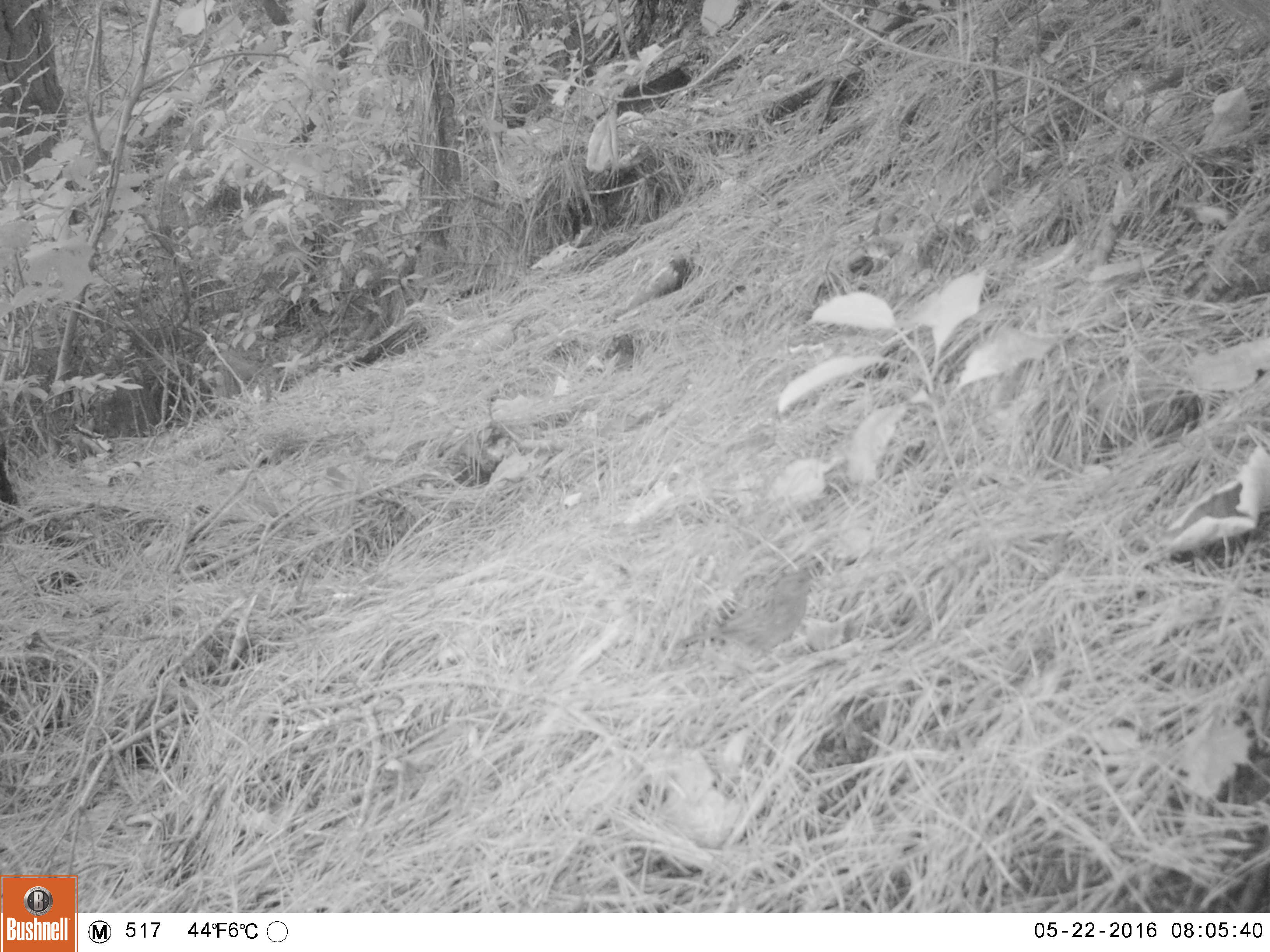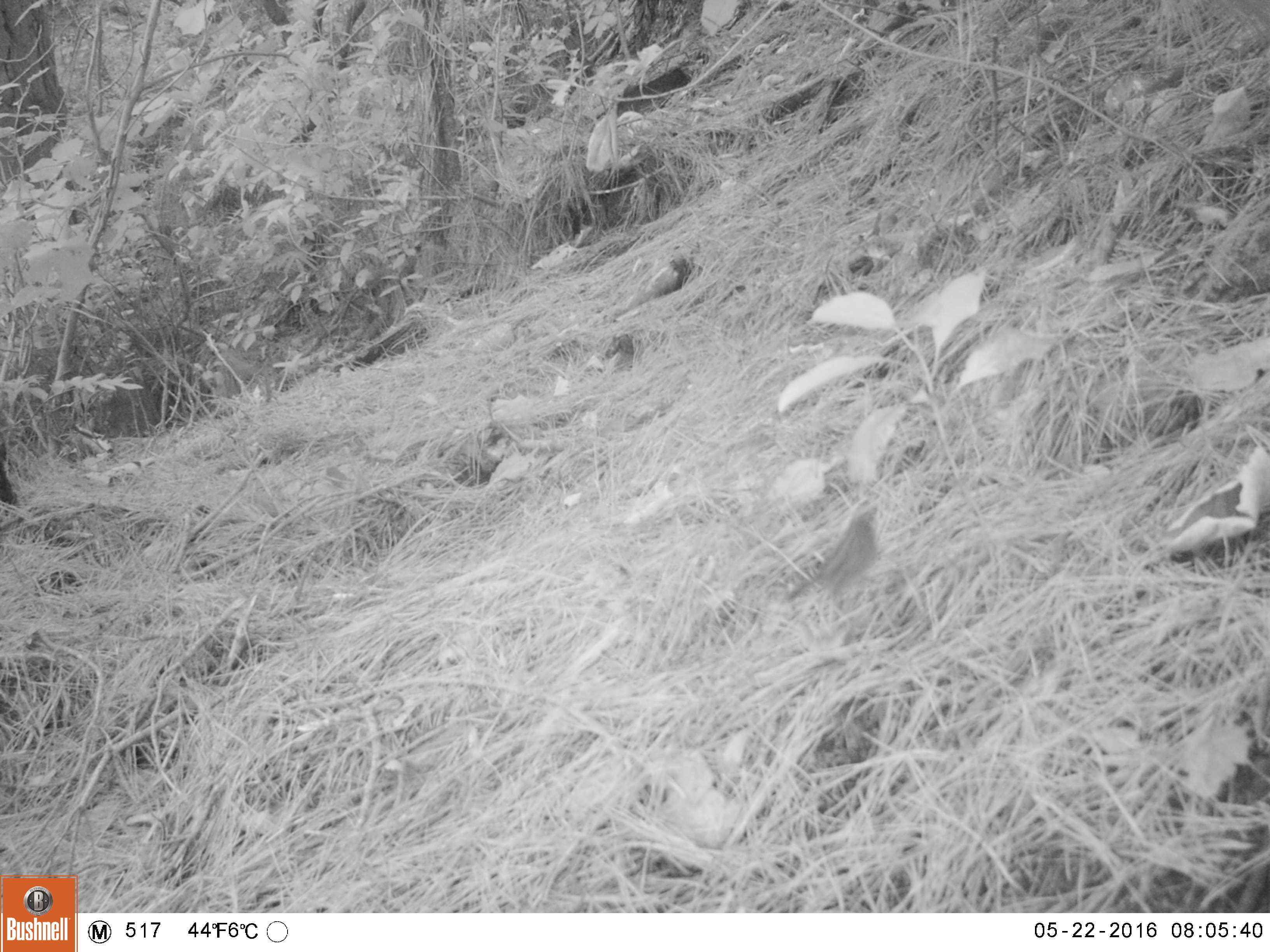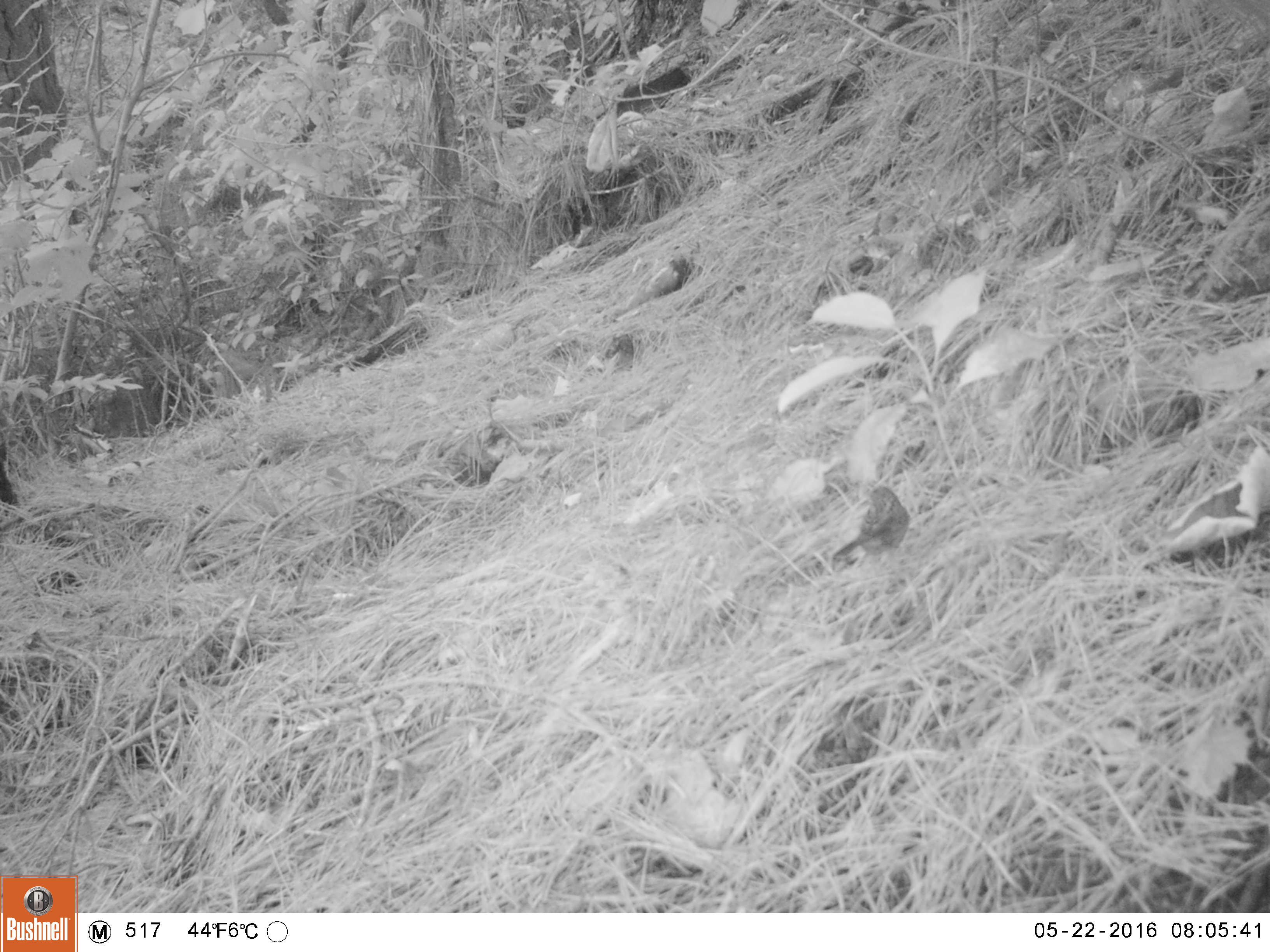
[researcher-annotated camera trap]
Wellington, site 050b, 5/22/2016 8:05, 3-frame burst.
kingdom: Animalia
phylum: Chordata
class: Aves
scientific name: Aves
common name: bird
Bird (Aves).